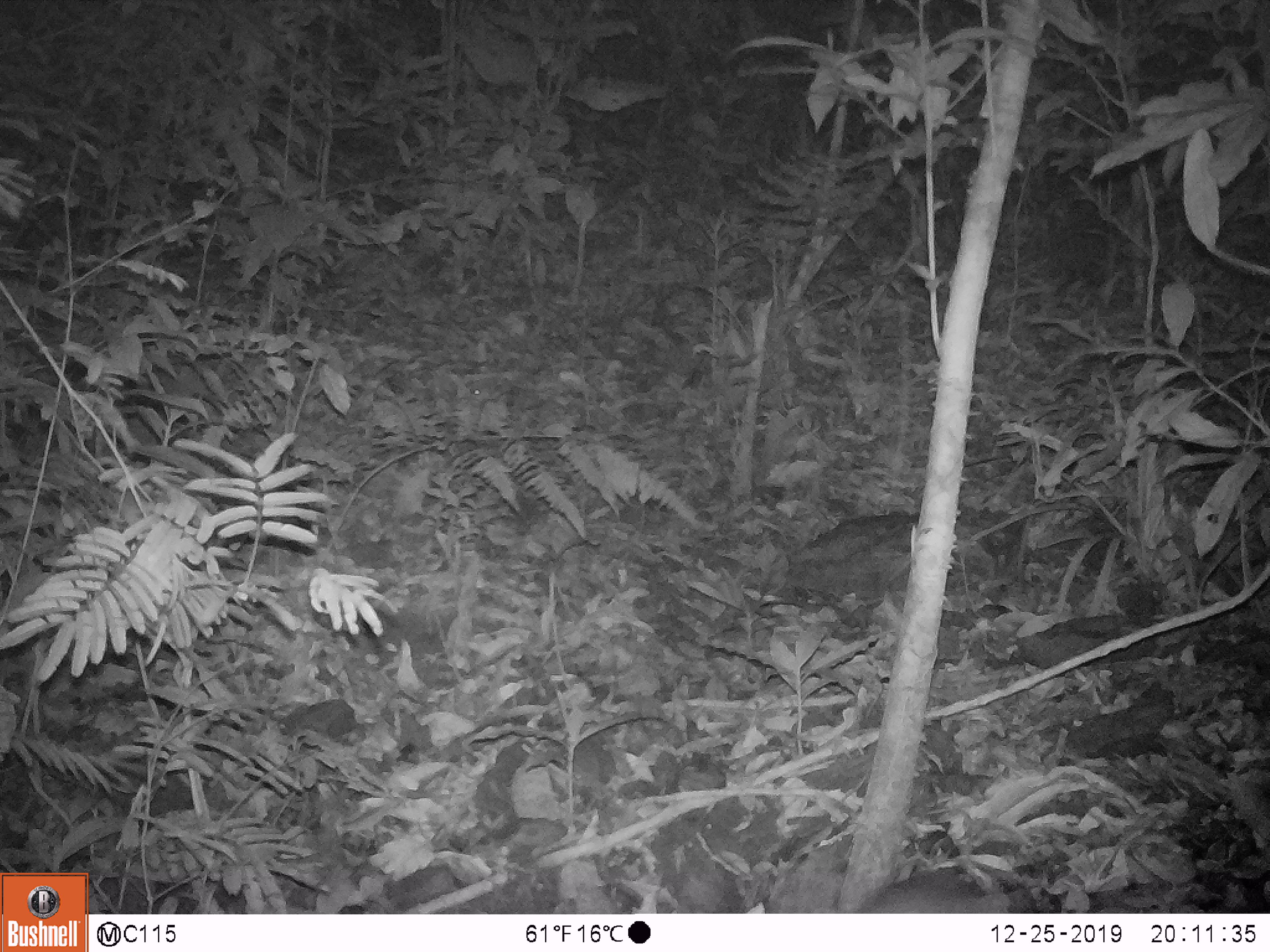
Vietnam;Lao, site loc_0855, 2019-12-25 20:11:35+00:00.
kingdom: Animalia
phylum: Chordata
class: Mammalia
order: Rodentia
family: Muridae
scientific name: Muridae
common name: old-world mice and rats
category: unidentified murid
Unidentified murid (old-world mice and rats) (Muridae). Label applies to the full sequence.